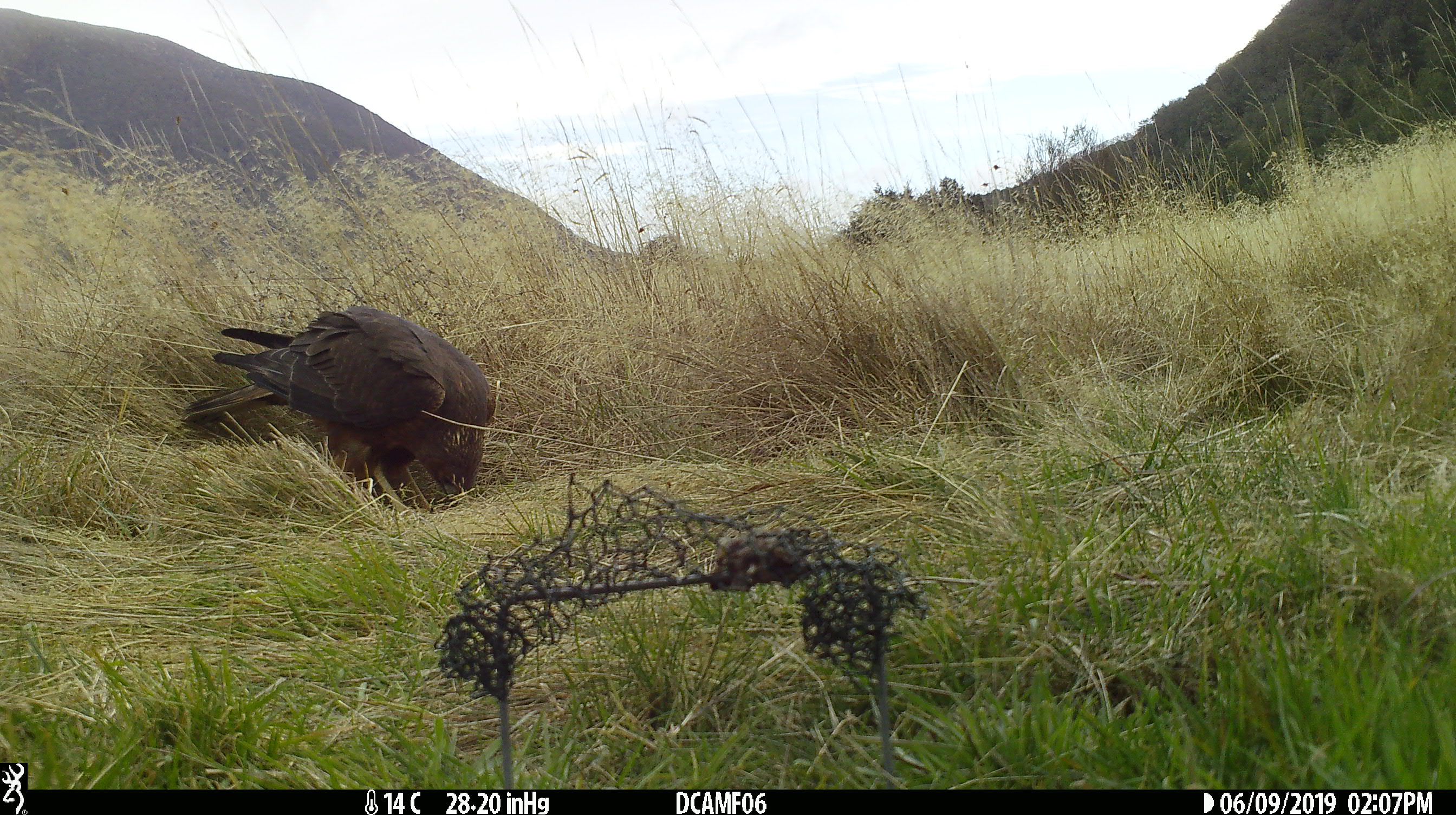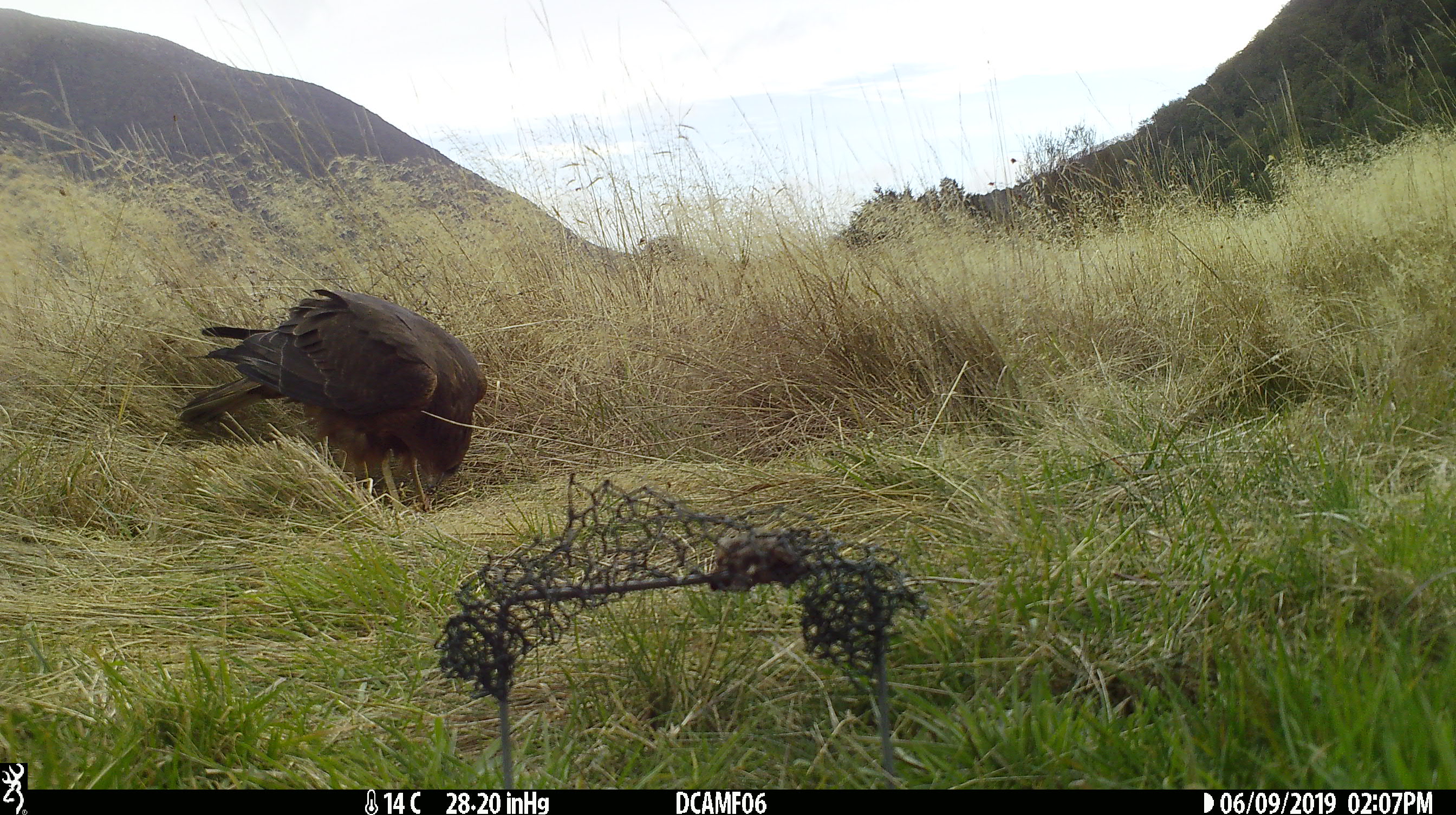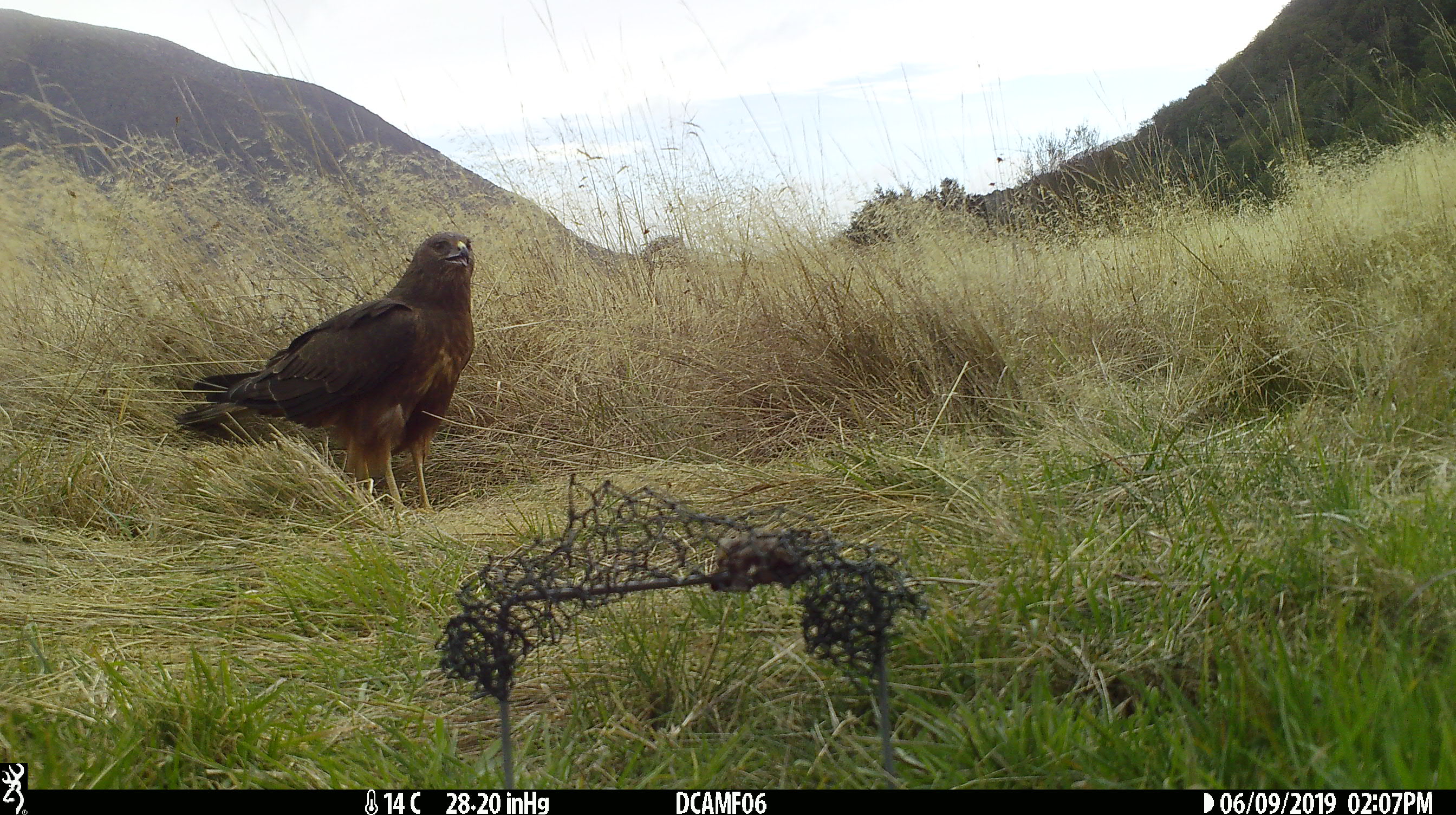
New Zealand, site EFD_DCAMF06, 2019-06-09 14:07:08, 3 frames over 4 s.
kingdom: Animalia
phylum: Chordata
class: Aves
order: Accipitriformes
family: Accipitridae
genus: Circus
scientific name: Circus approximans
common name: swamp harrier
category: harrier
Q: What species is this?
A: Harrier (swamp harrier) (Circus approximans).